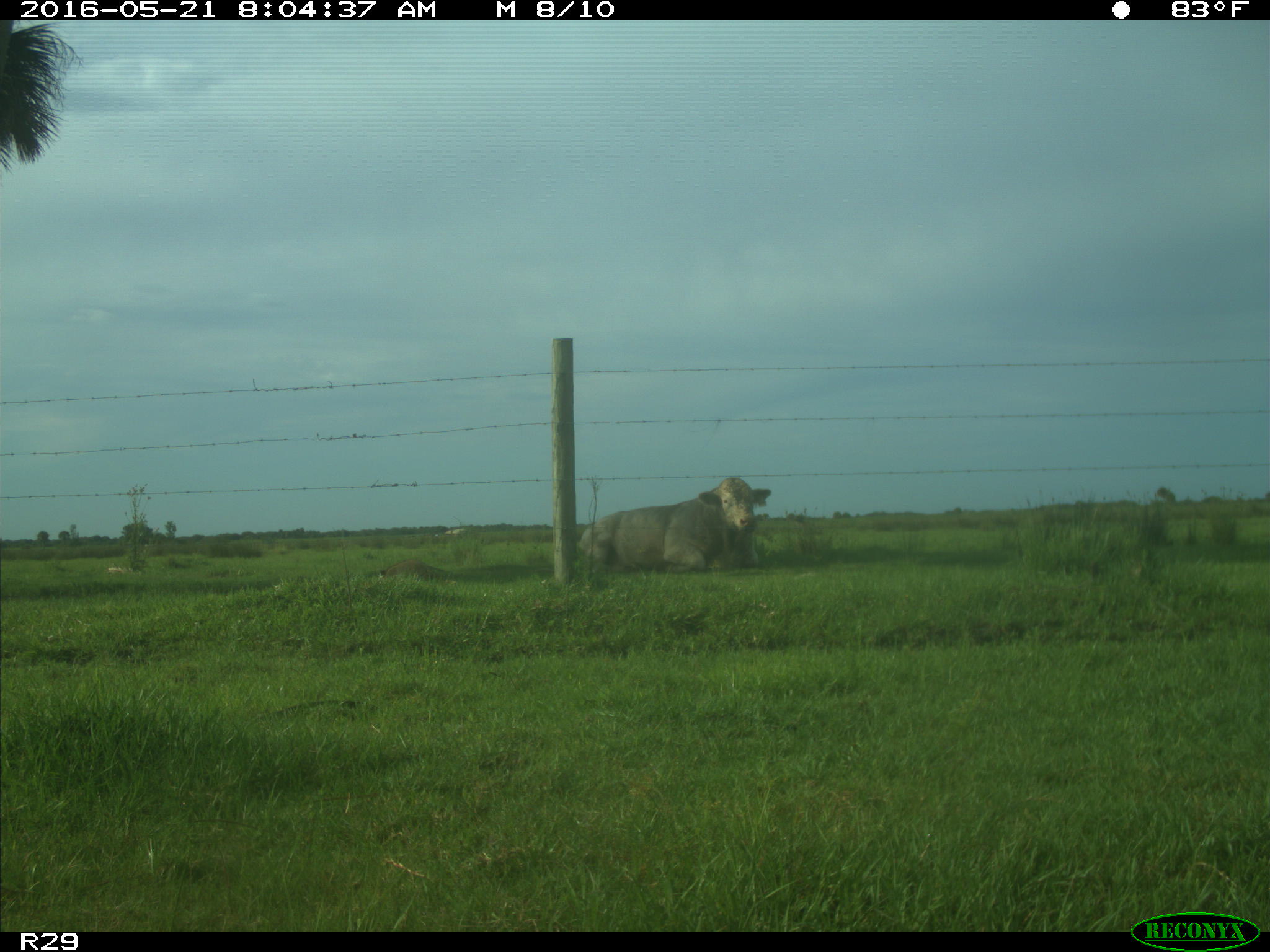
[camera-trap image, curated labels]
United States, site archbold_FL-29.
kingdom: Animalia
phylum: Chordata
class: Mammalia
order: Artiodactyla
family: Bovidae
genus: Bos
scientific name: Bos taurus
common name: domestic cow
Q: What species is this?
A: Bos taurus (domestic cow).